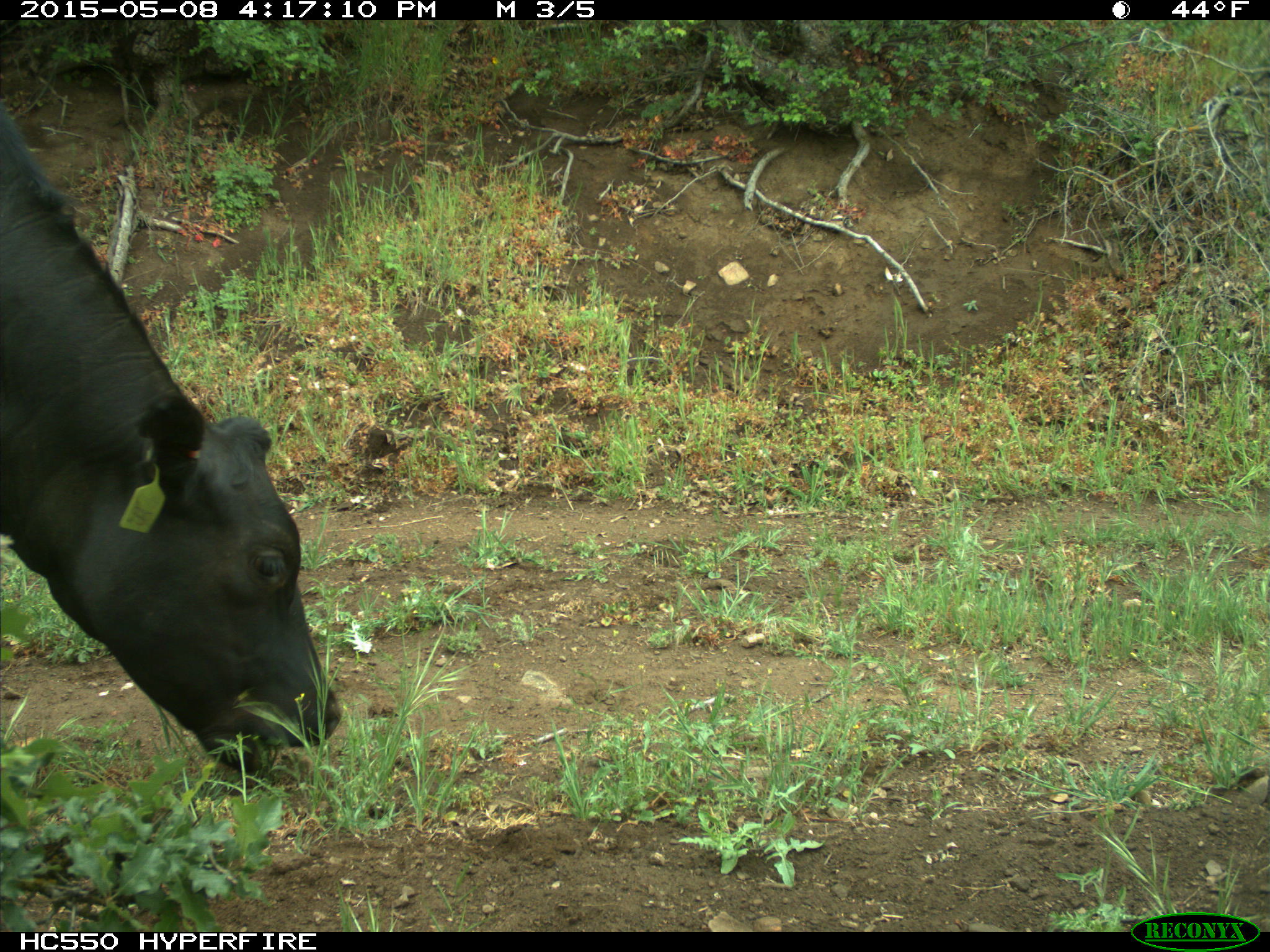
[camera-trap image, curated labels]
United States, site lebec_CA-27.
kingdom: Animalia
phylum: Chordata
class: Mammalia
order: Artiodactyla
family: Bovidae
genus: Bos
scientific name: Bos taurus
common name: domestic cow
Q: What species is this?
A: Bos taurus (domestic cow).